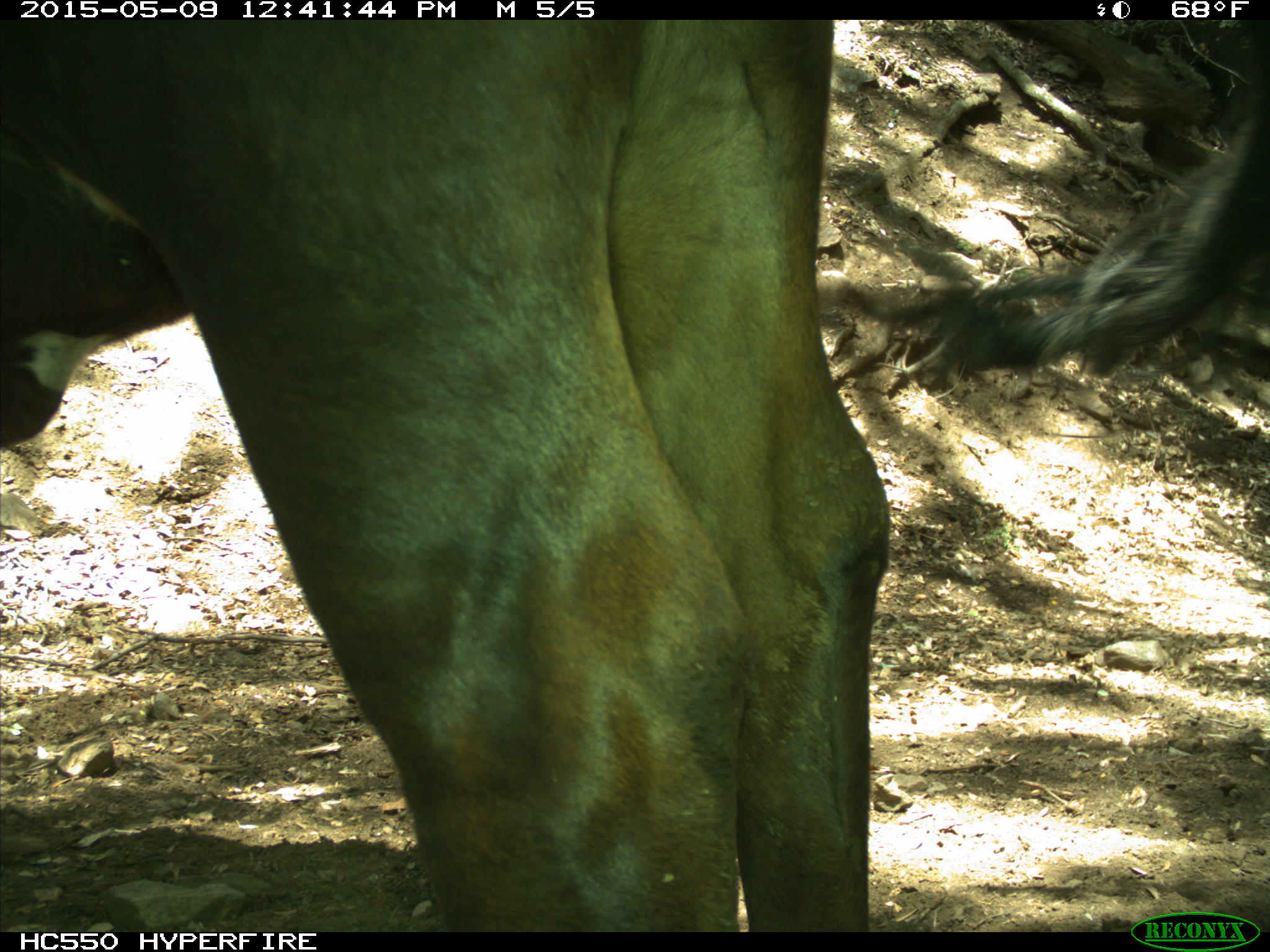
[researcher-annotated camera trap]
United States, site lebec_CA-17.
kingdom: Animalia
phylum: Chordata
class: Mammalia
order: Artiodactyla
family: Bovidae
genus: Bos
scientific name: Bos taurus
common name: domestic cow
Bos taurus (domestic cow).